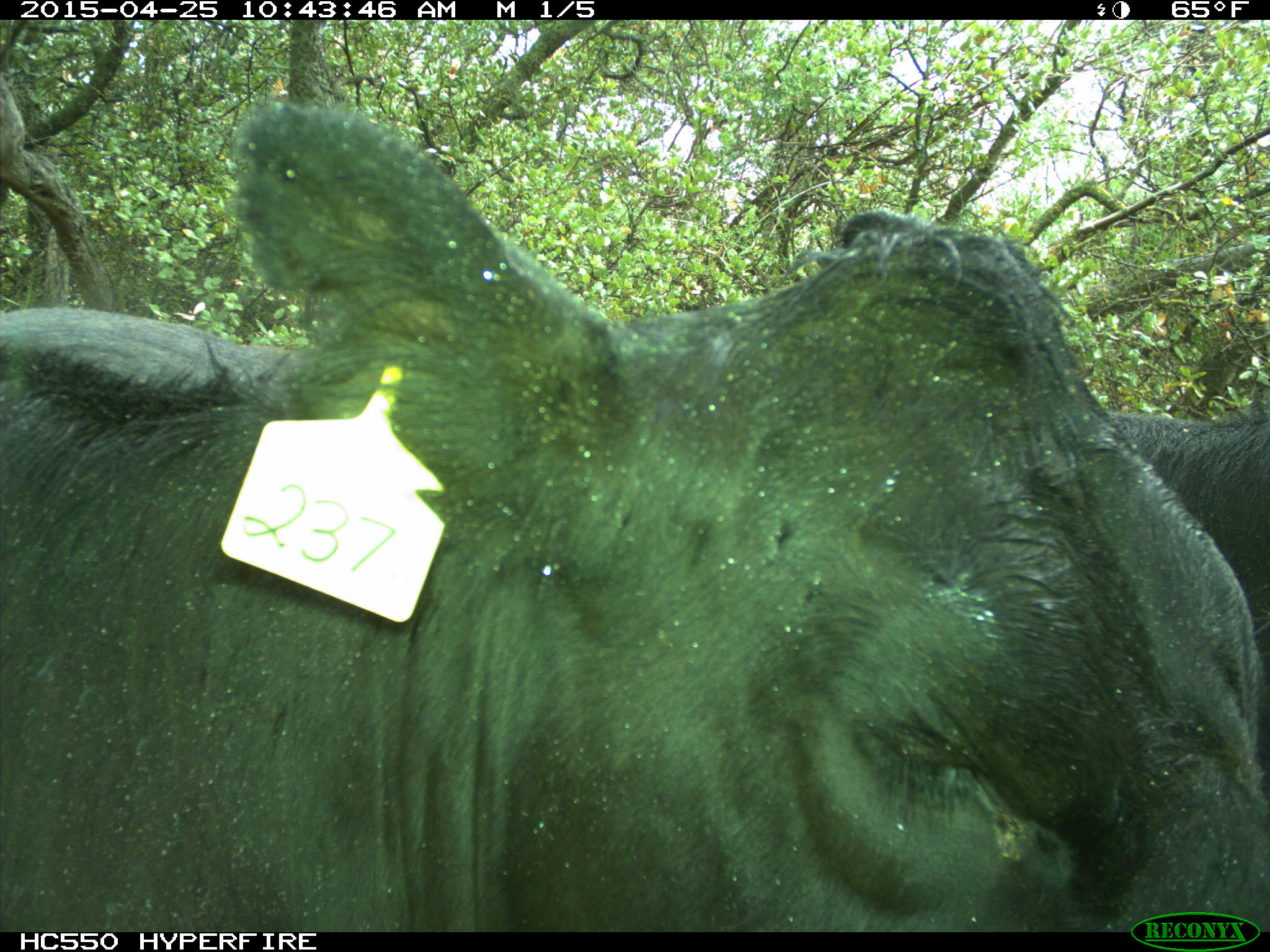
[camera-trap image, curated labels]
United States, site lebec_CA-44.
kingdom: Animalia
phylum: Chordata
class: Mammalia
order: Artiodactyla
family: Suidae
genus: Sus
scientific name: Sus scrofa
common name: wild boar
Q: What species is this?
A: Sus scrofa (wild boar).